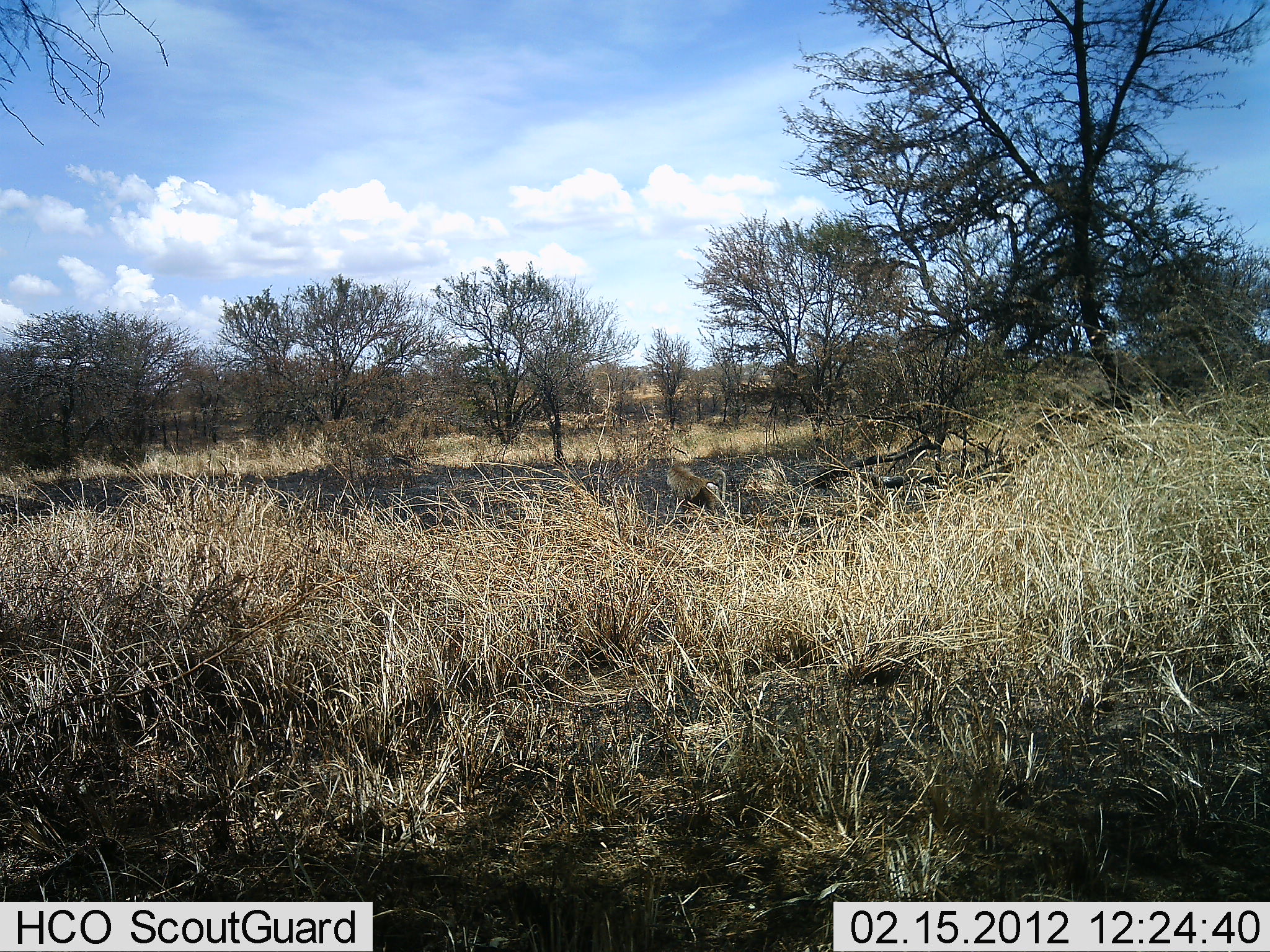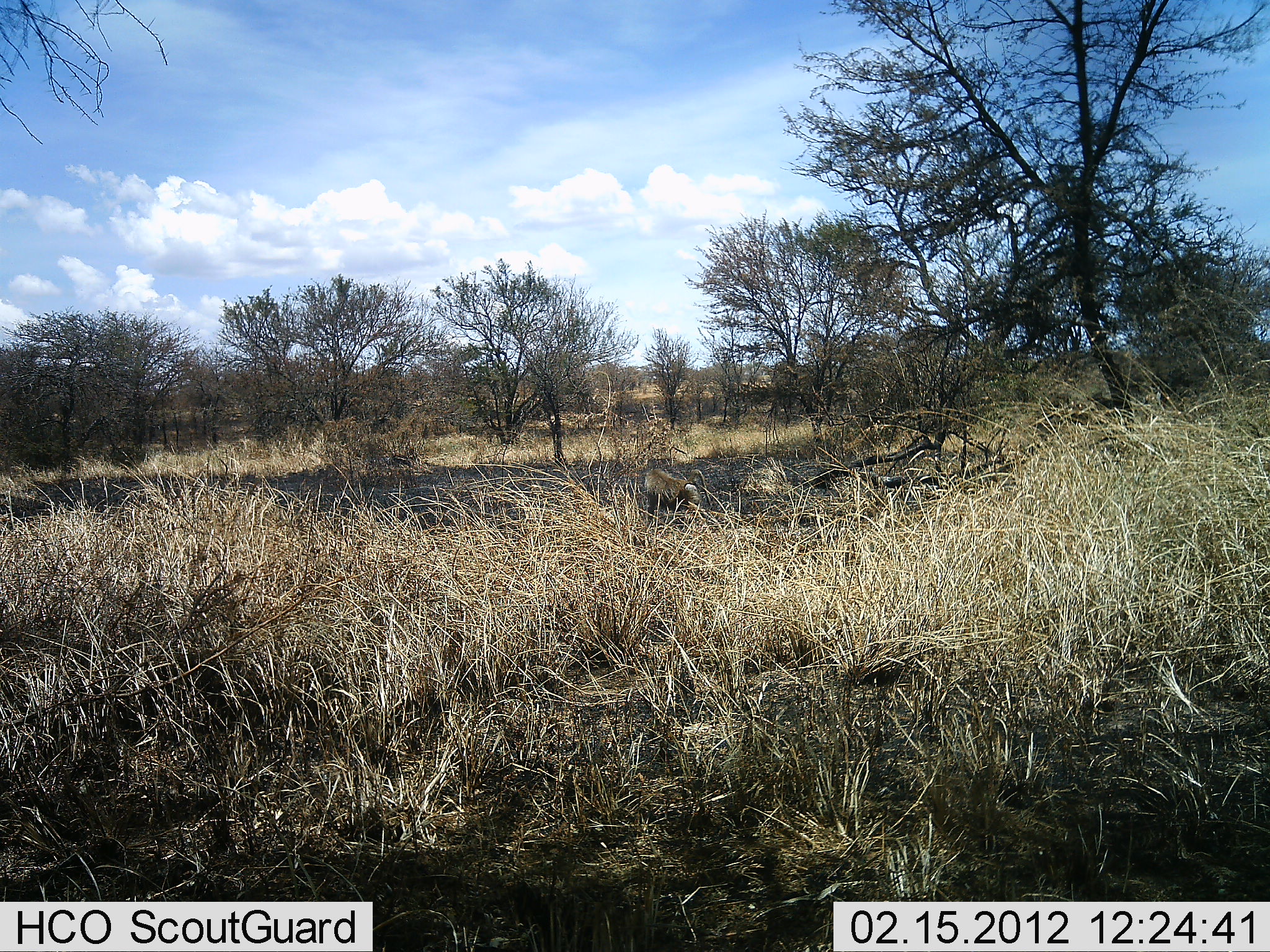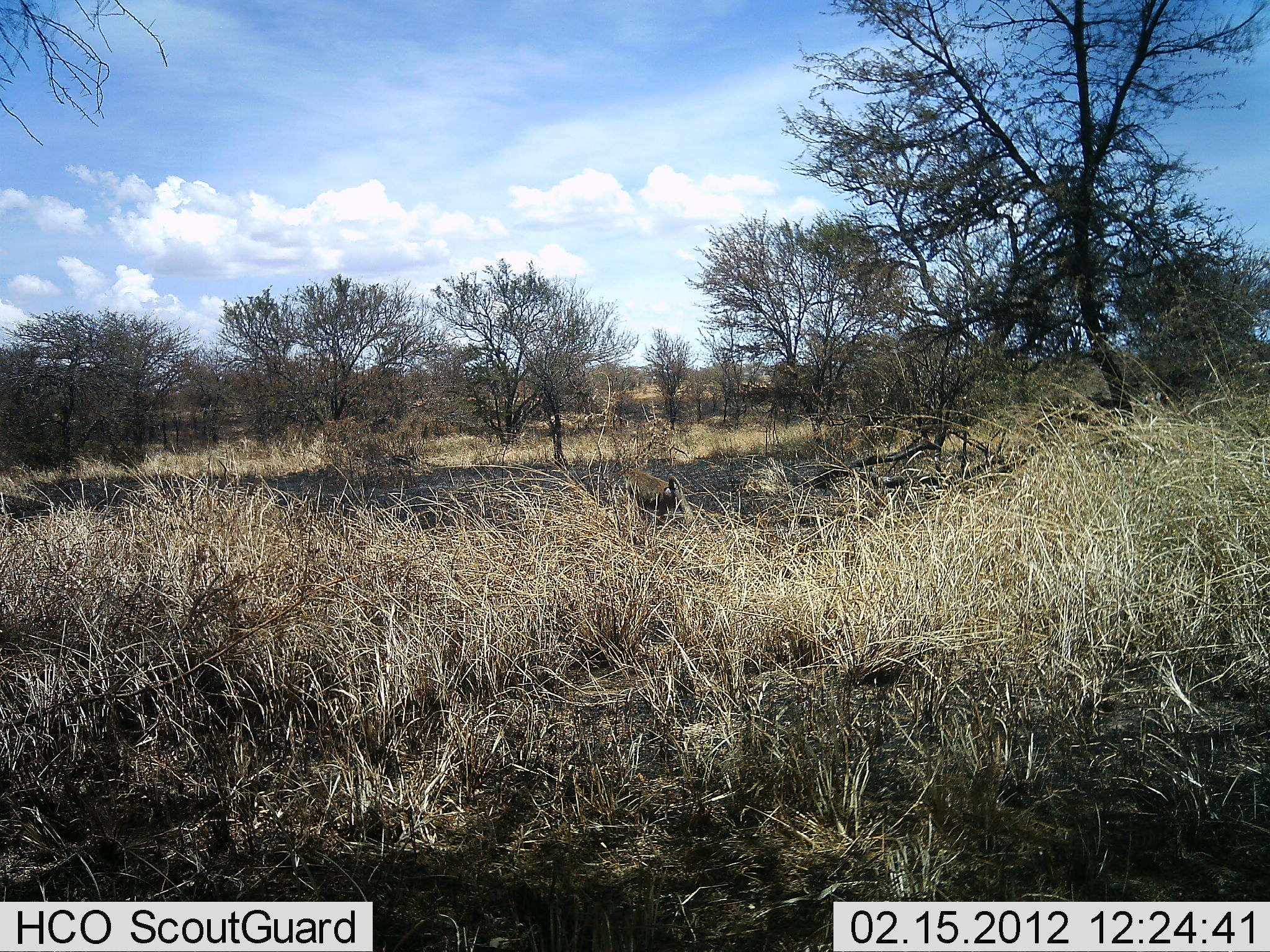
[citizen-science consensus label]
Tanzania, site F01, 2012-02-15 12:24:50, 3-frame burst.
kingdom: Animalia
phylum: Chordata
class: Mammalia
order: Primates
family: Cercopithecidae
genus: Papio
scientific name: Papio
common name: baboon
Baboon (Papio), count 1. Behavior (volunteer vote fractions): standing 7%, resting 0%, moving 100%, interacting 0%. Young present (vote fraction): 0%. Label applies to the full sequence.